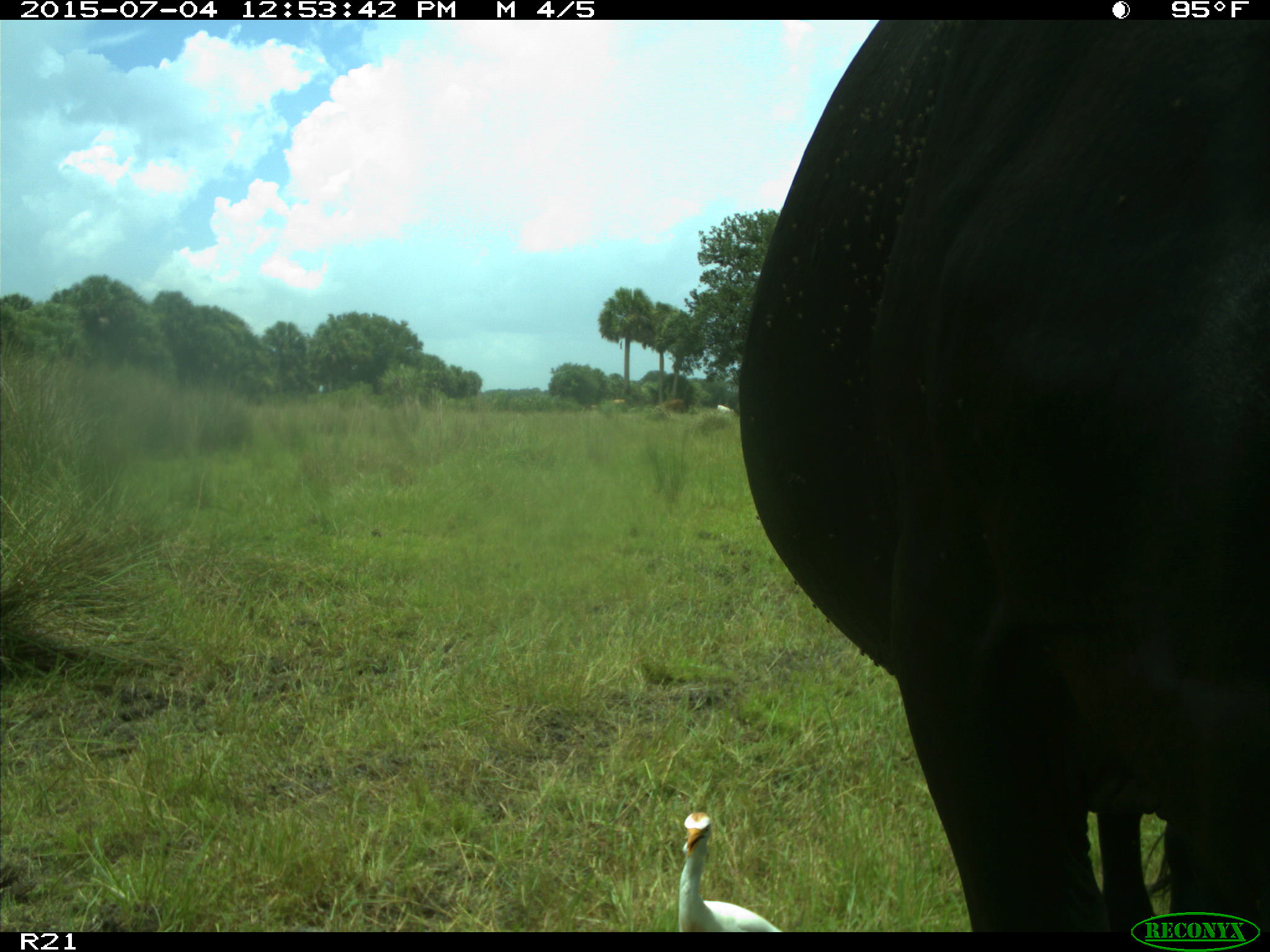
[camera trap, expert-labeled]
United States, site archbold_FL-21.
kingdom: Animalia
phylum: Chordata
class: Mammalia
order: Artiodactyla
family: Bovidae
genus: Bos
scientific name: Bos taurus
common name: domestic cow